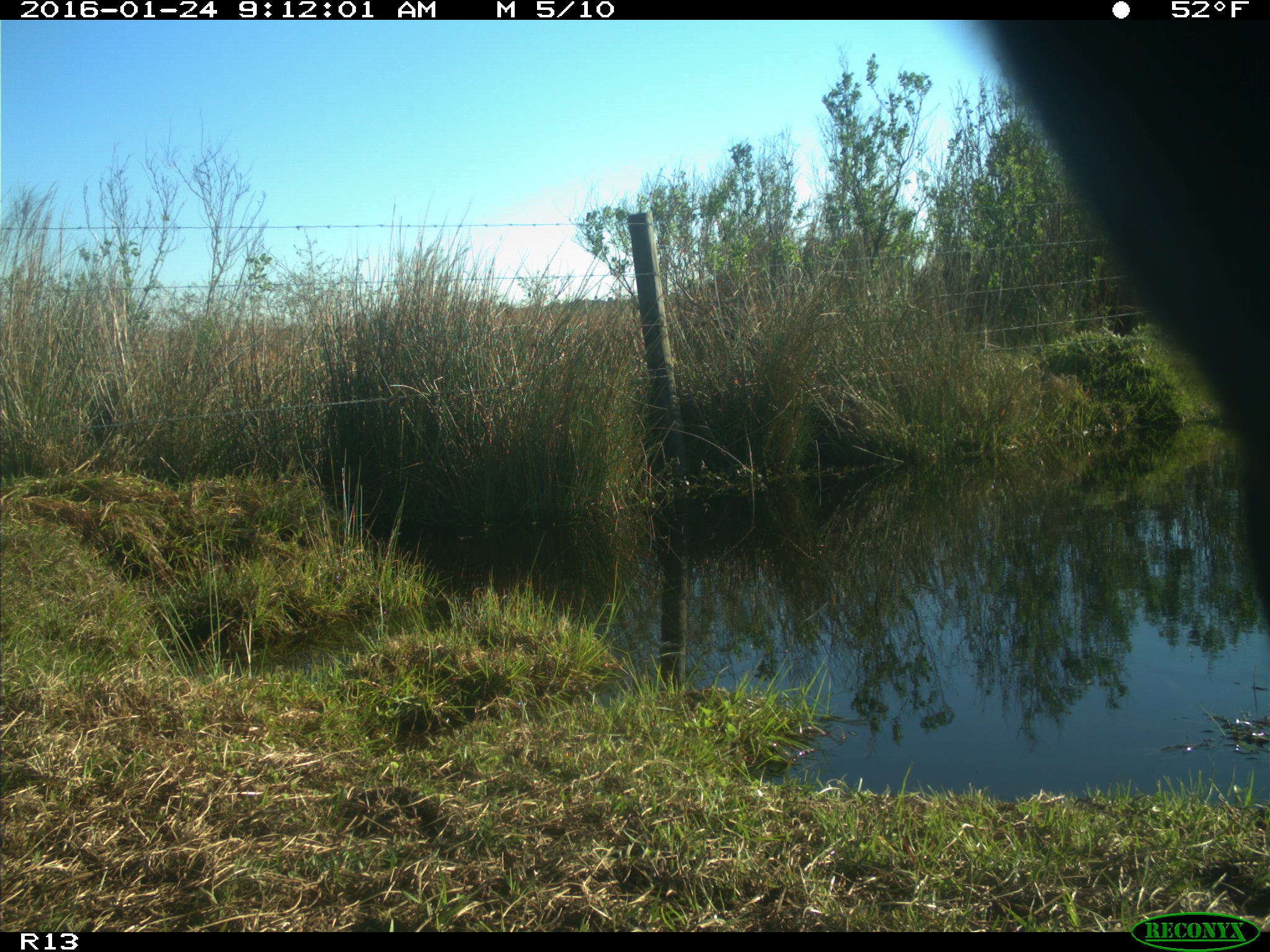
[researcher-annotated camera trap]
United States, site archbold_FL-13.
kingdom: Animalia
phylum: Chordata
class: Mammalia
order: Artiodactyla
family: Bovidae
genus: Bos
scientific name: Bos taurus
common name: domestic cow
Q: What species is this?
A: Bos taurus (domestic cow).